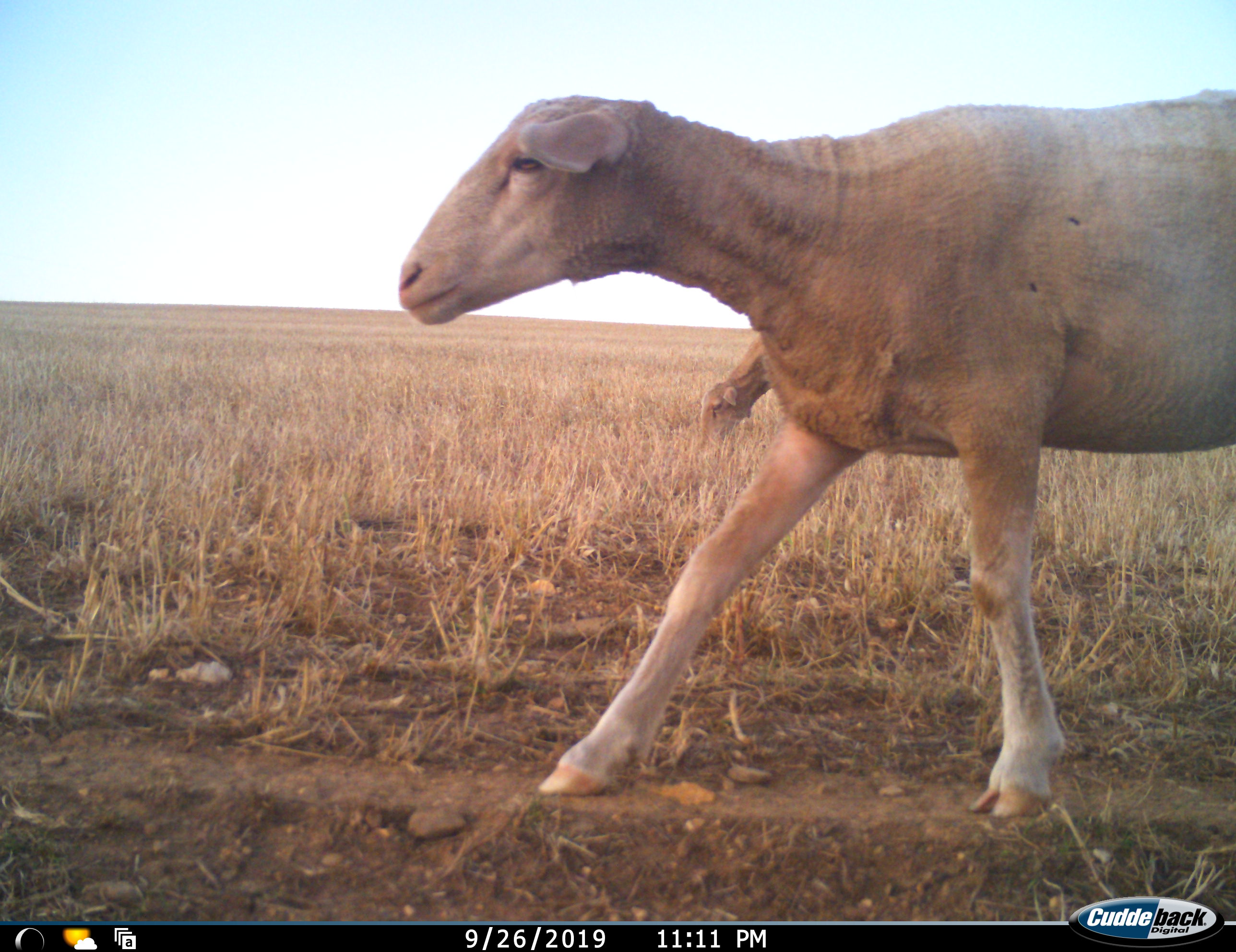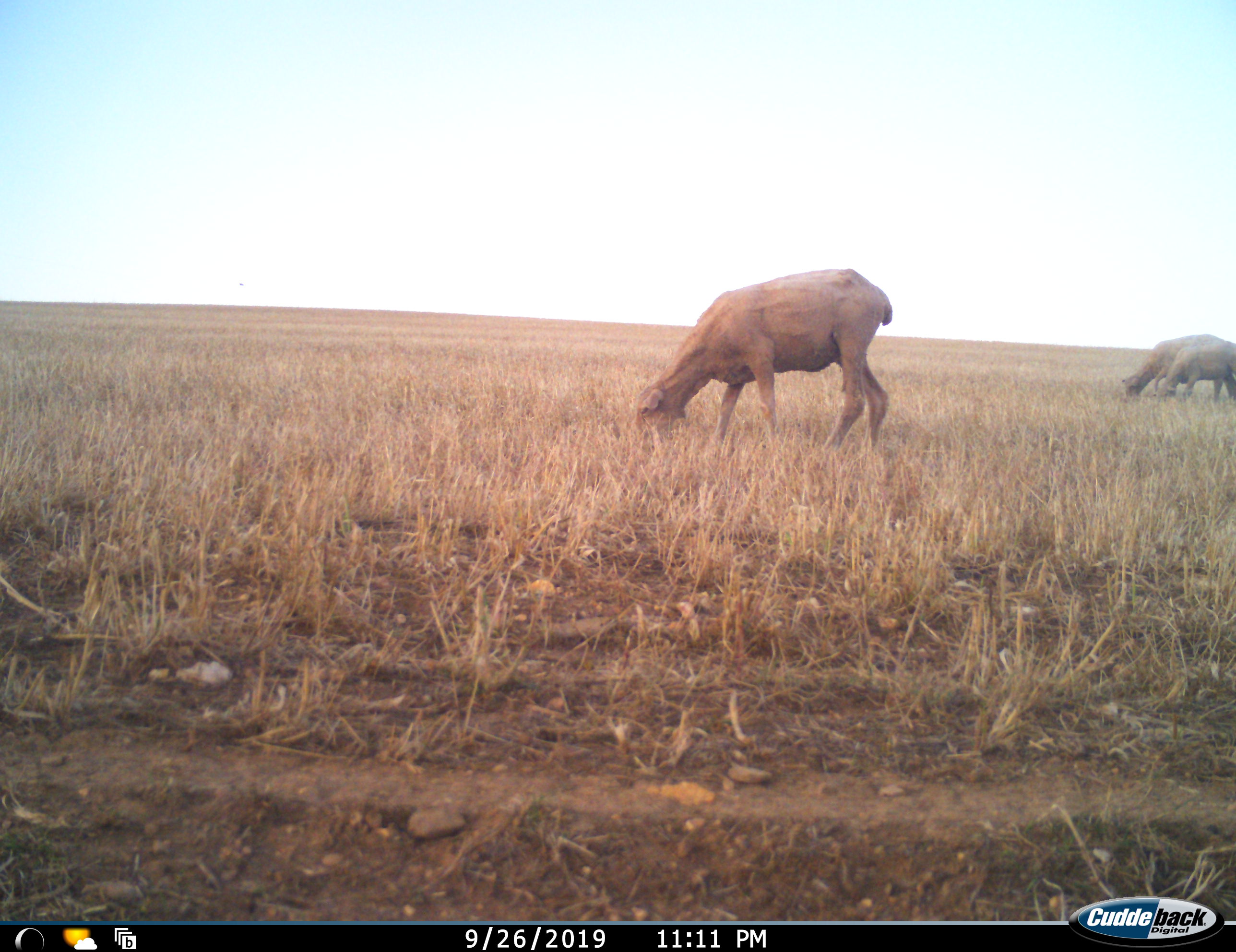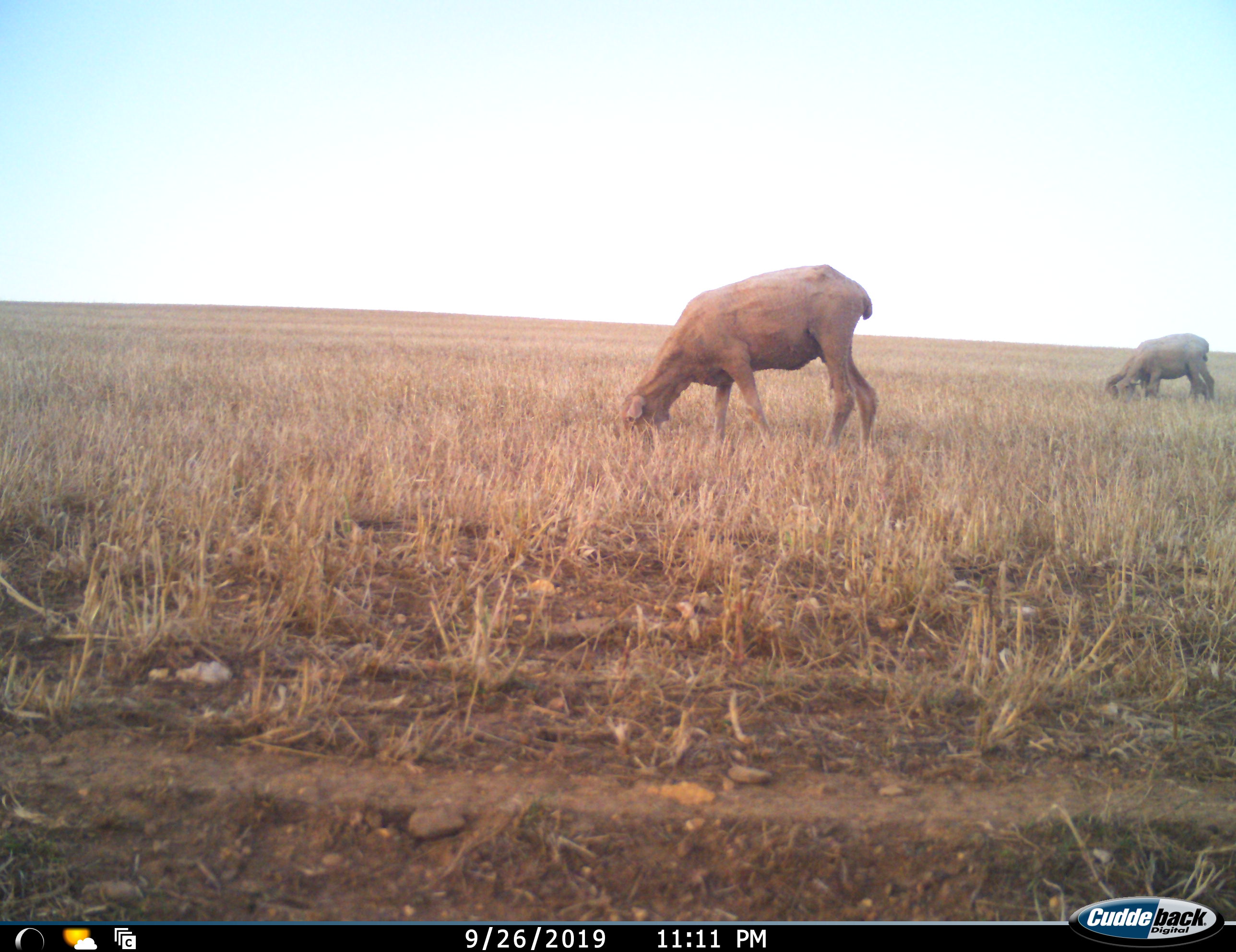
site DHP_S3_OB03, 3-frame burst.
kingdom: Animalia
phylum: Chordata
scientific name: Vertebrata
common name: domestic animal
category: domesticanimal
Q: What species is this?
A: Domesticanimal (domestic animal) (Vertebrata).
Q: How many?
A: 4.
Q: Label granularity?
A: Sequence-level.